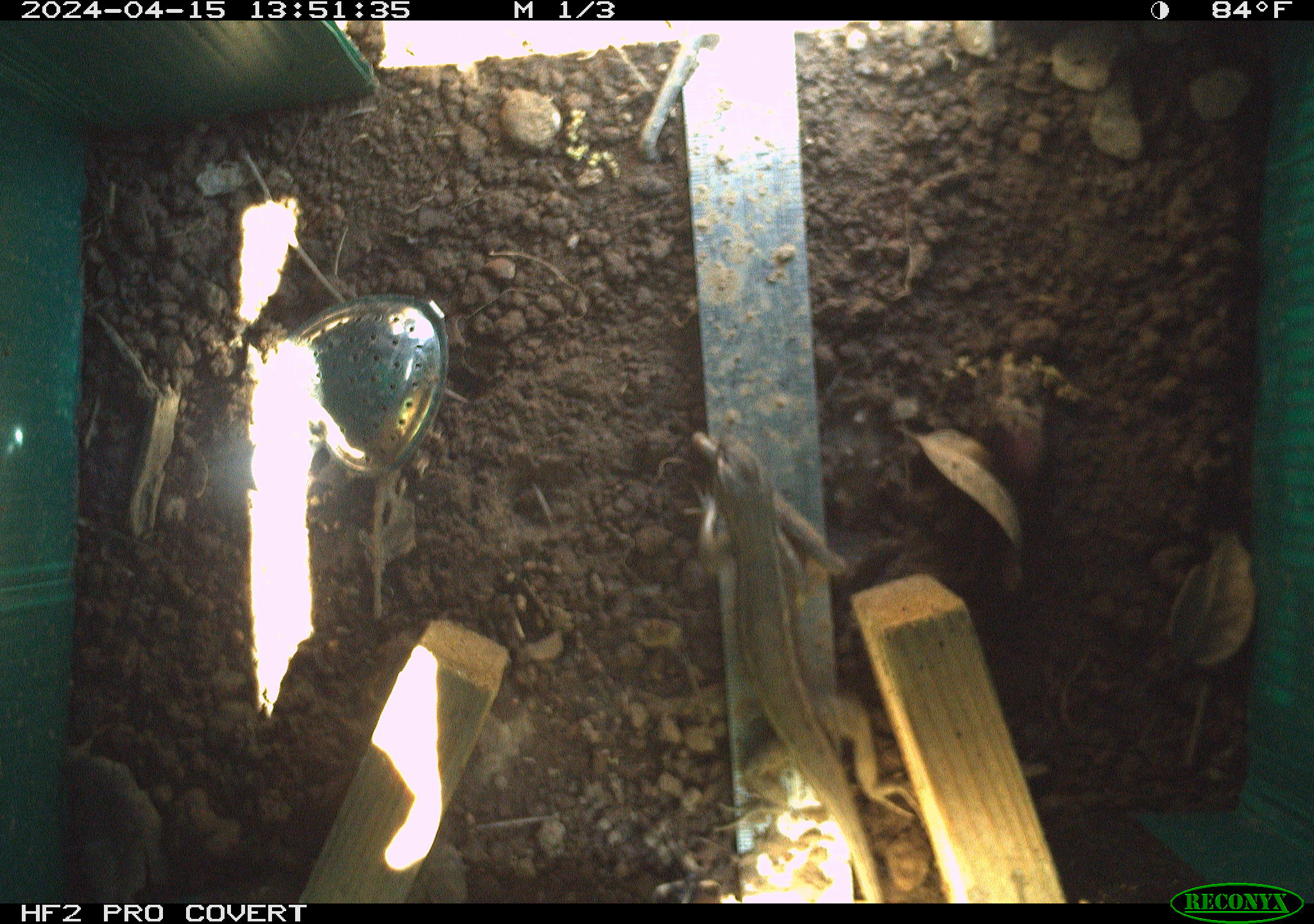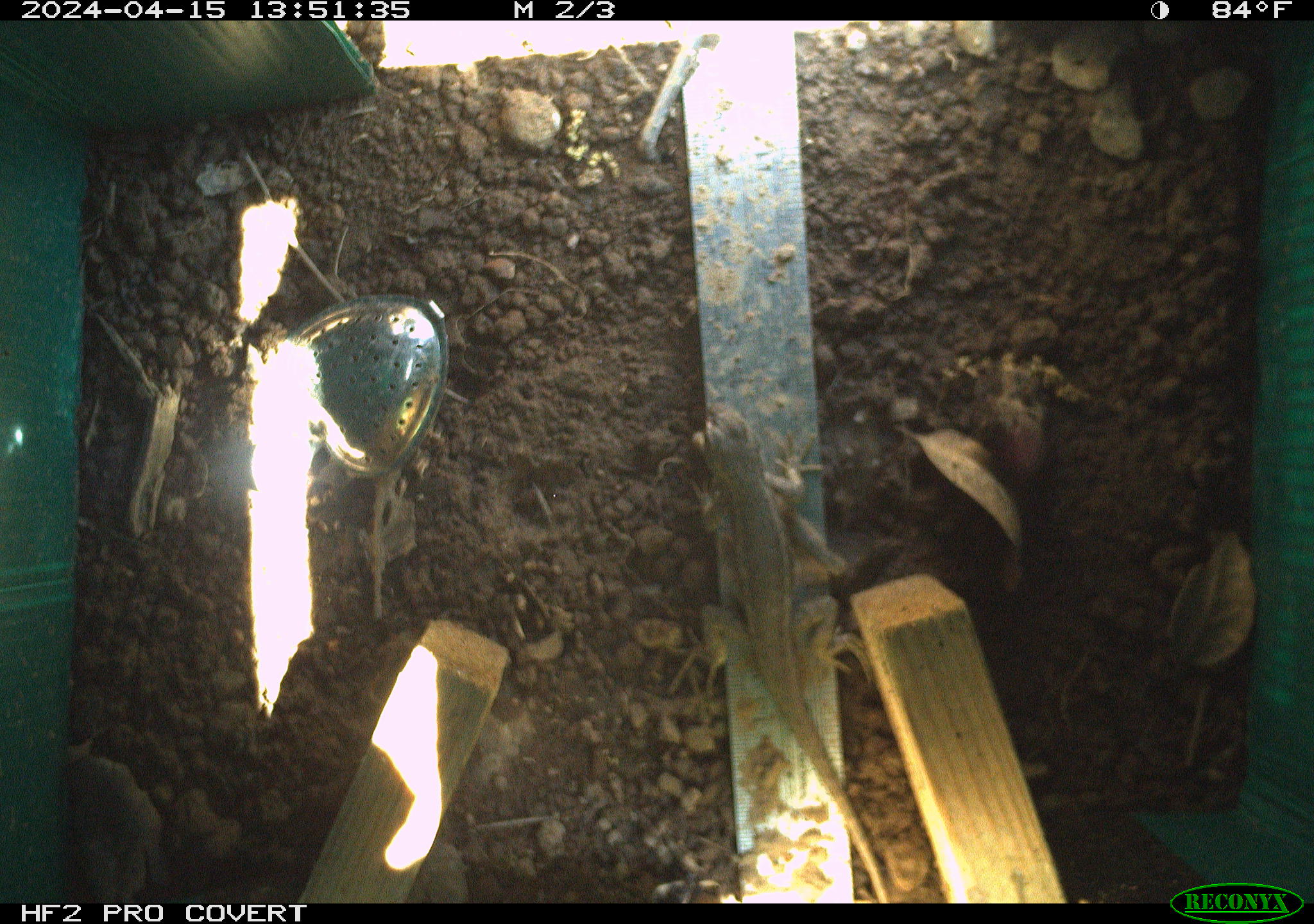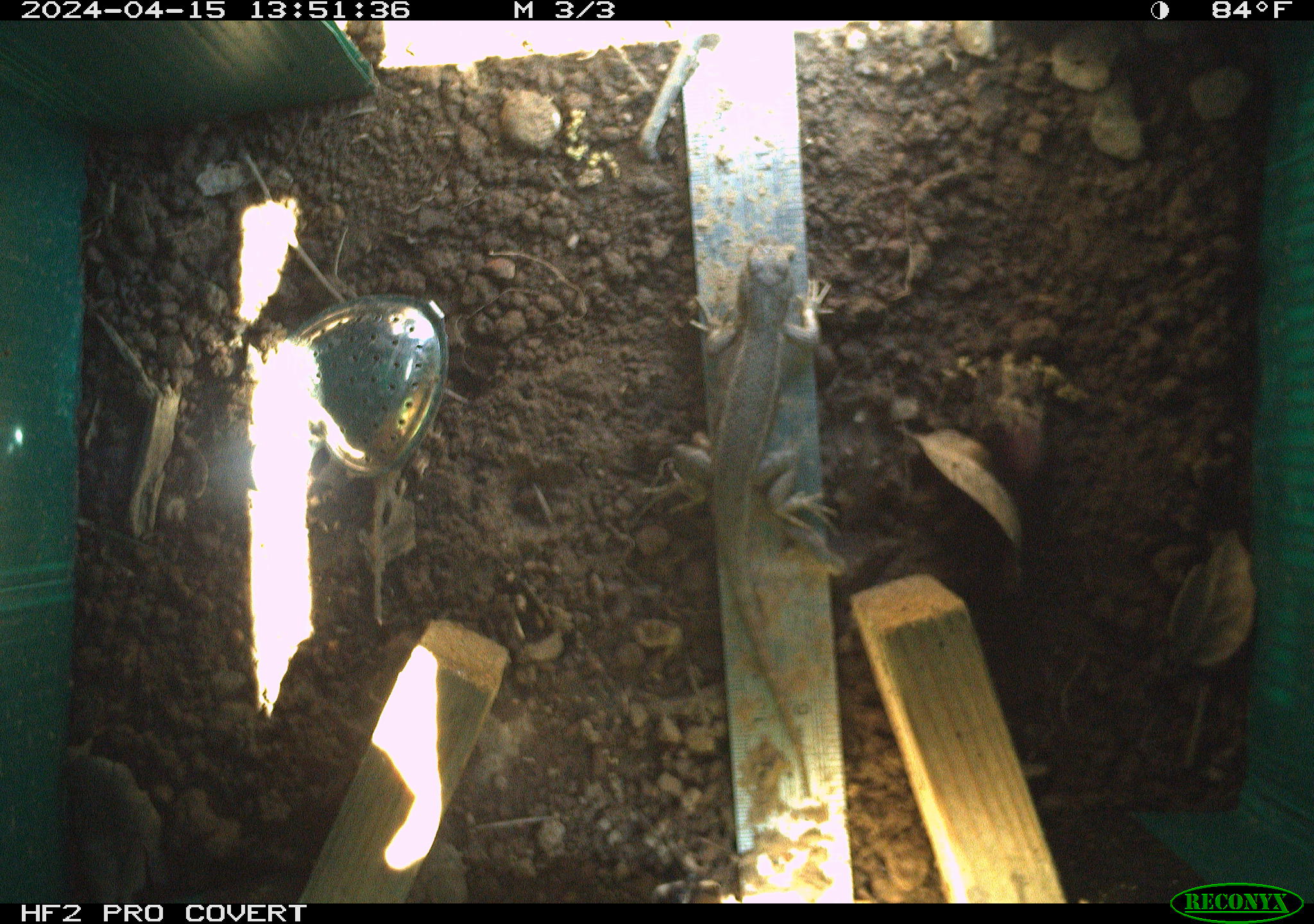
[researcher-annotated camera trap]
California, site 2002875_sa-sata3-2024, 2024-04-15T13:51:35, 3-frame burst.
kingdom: Animalia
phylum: Chordata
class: Reptilia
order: Squamata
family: Phrynosomatidae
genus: Sceloporus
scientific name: Sceloporus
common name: spiny lizards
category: sceloporus species